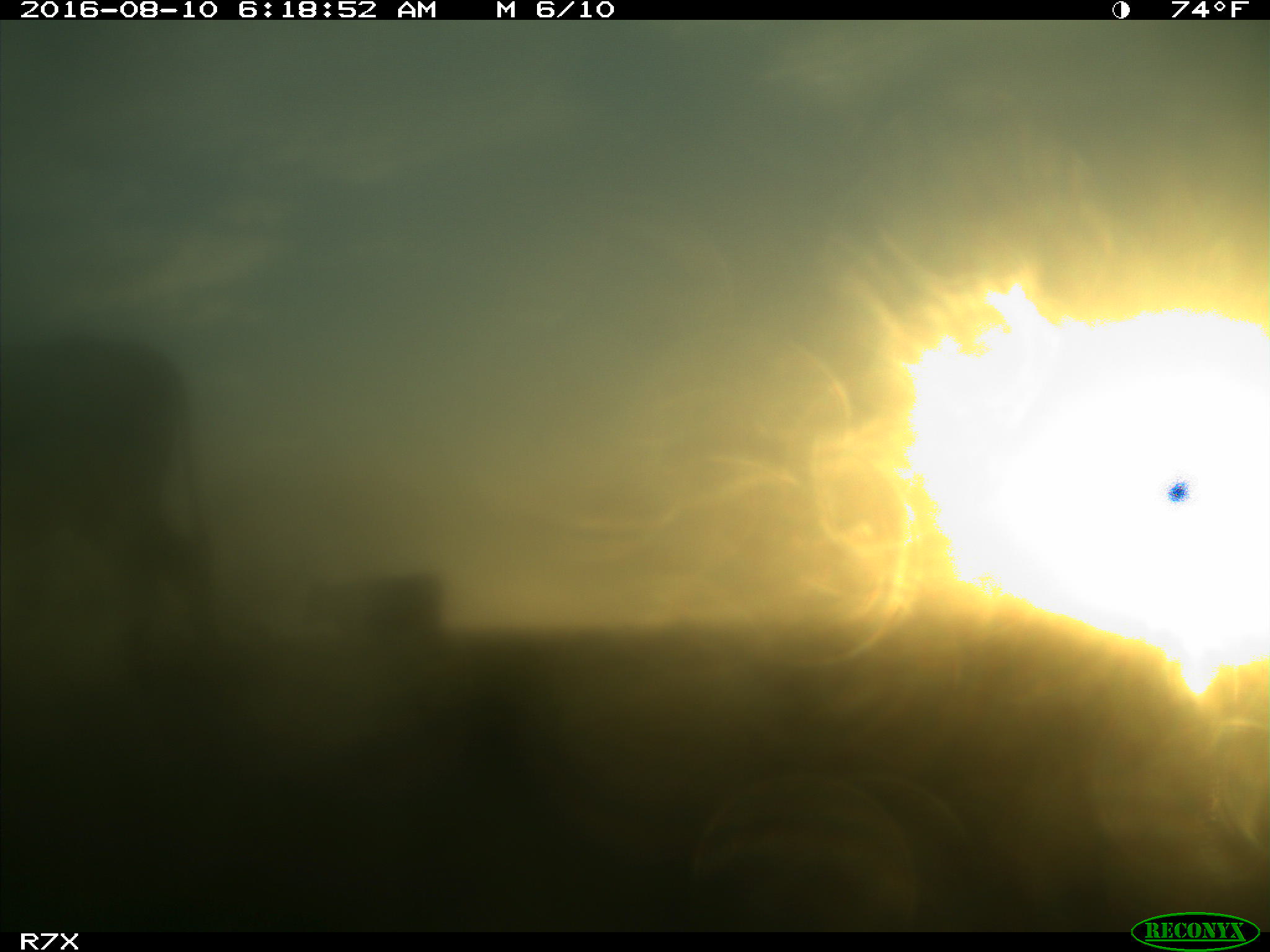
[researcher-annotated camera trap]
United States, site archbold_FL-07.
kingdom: Animalia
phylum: Chordata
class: Mammalia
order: Artiodactyla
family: Bovidae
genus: Bos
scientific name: Bos taurus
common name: domestic cow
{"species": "Bos taurus (domestic cow)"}